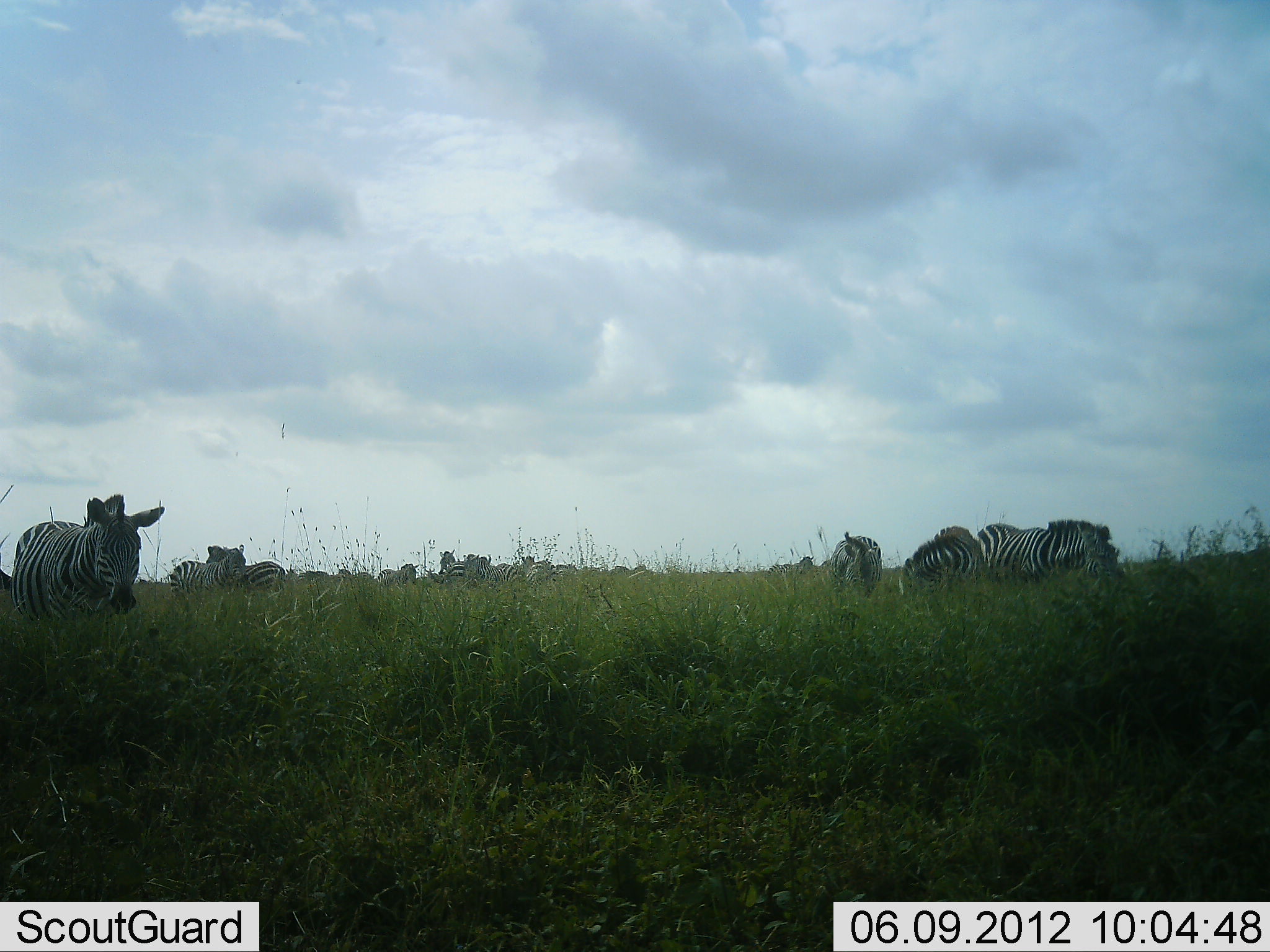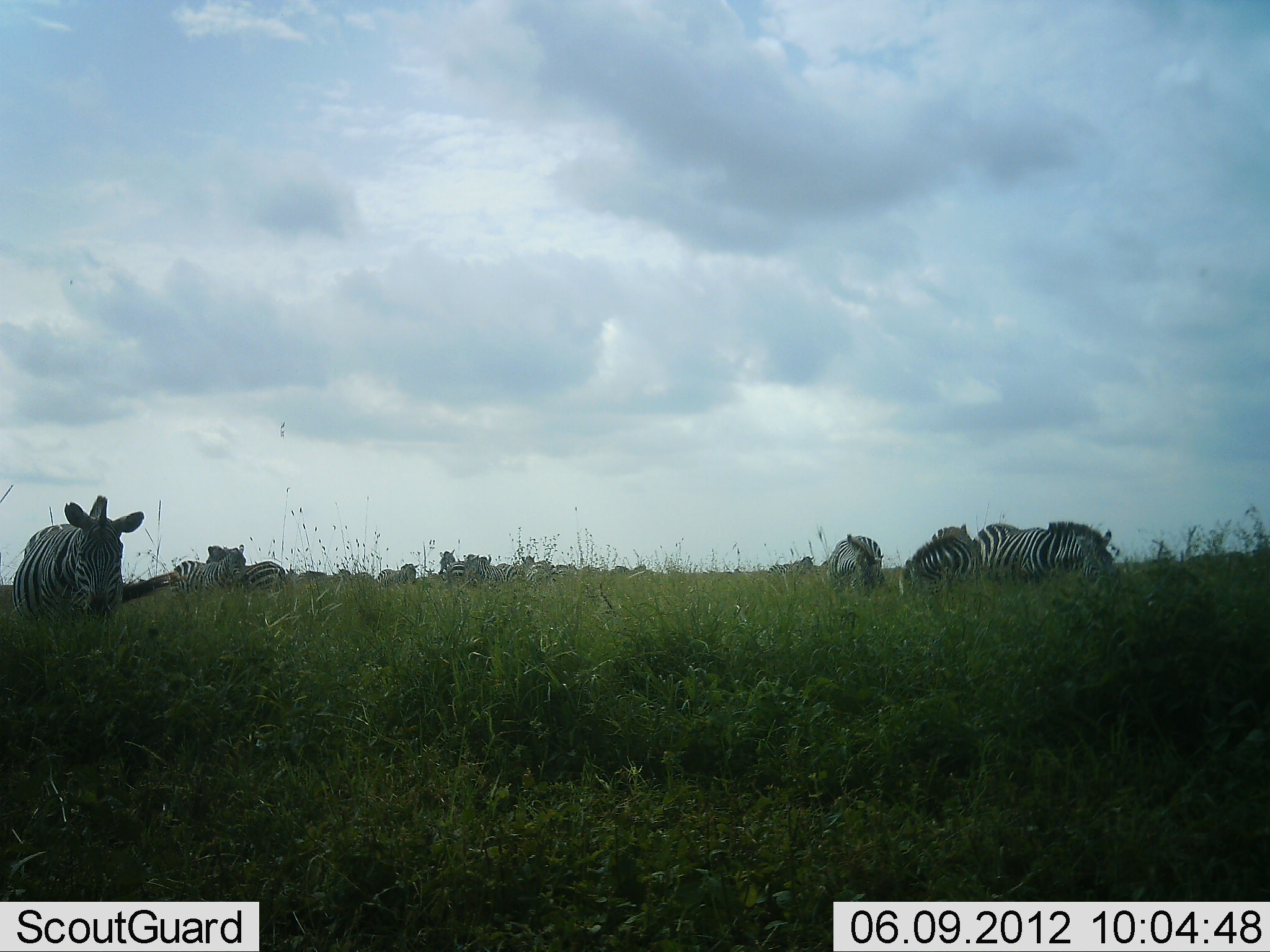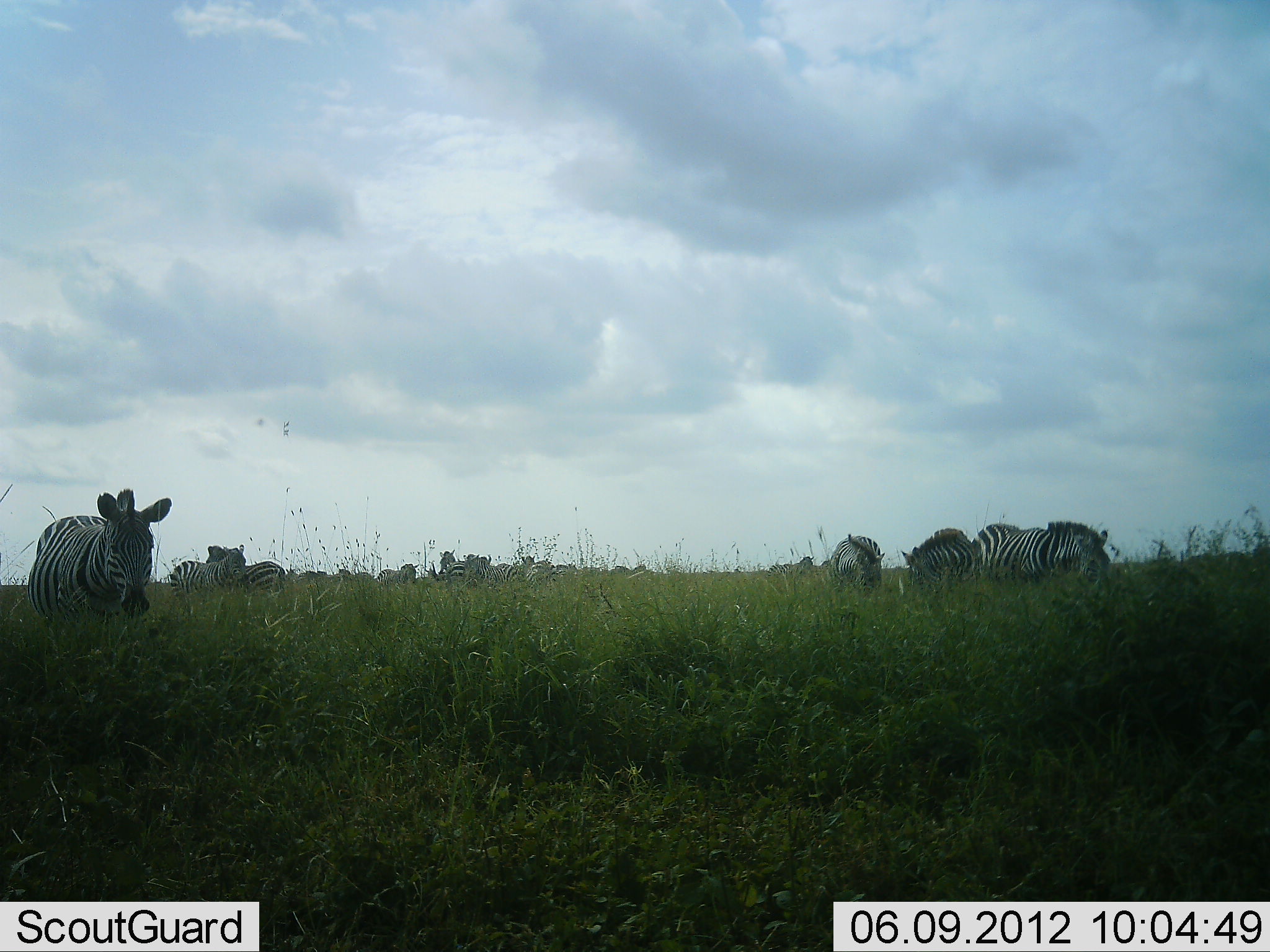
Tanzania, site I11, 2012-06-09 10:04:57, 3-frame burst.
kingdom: Animalia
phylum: Chordata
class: Mammalia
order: Perissodactyla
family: Equidae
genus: Equus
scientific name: Equus quagga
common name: plains zebra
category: zebra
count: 11-50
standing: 73%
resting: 18%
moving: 73%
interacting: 0%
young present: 0%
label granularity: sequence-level